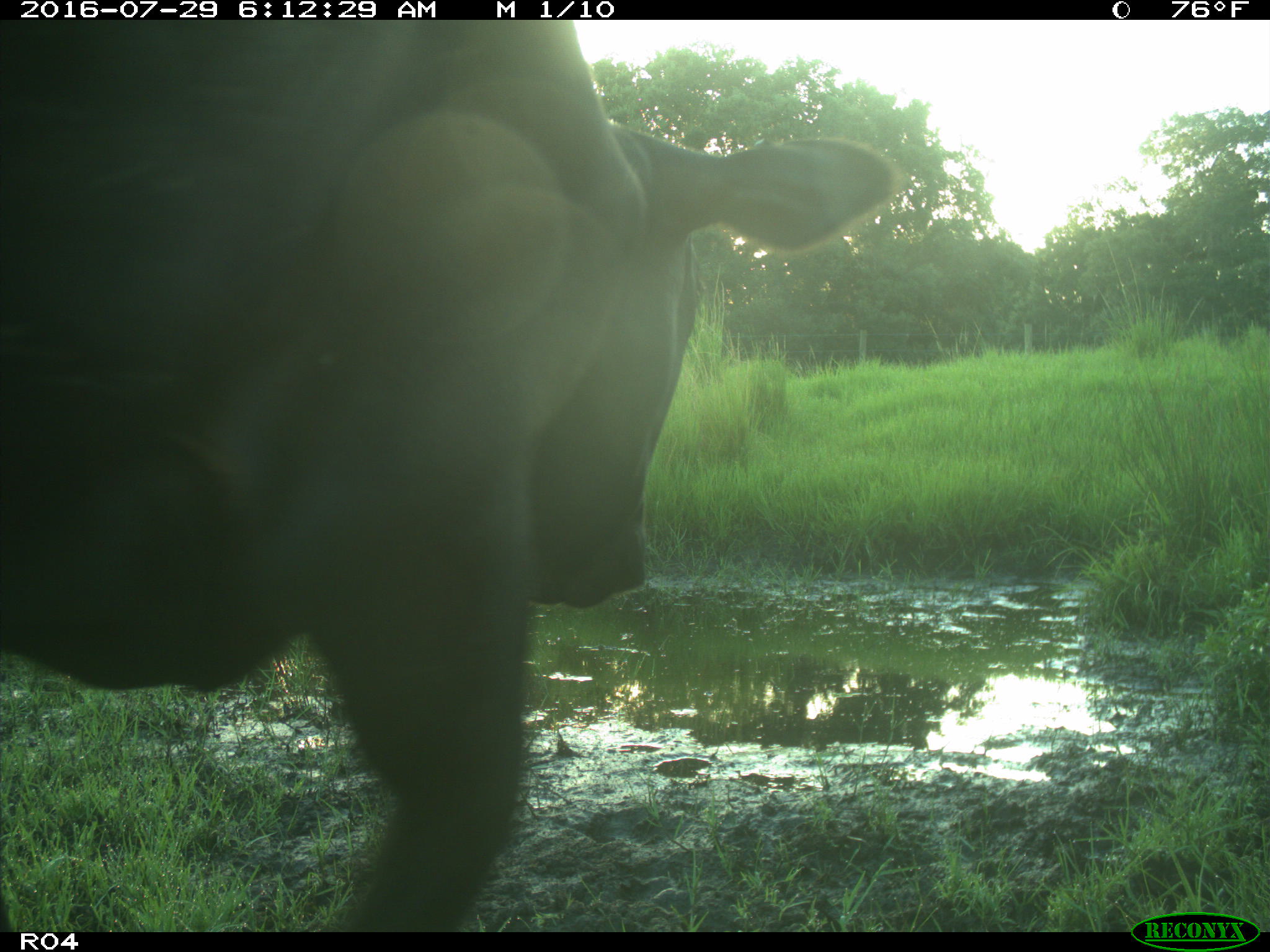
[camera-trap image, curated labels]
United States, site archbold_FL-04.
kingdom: Animalia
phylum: Chordata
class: Mammalia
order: Artiodactyla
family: Bovidae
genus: Bos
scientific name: Bos taurus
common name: domestic cow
Bos taurus (domestic cow).